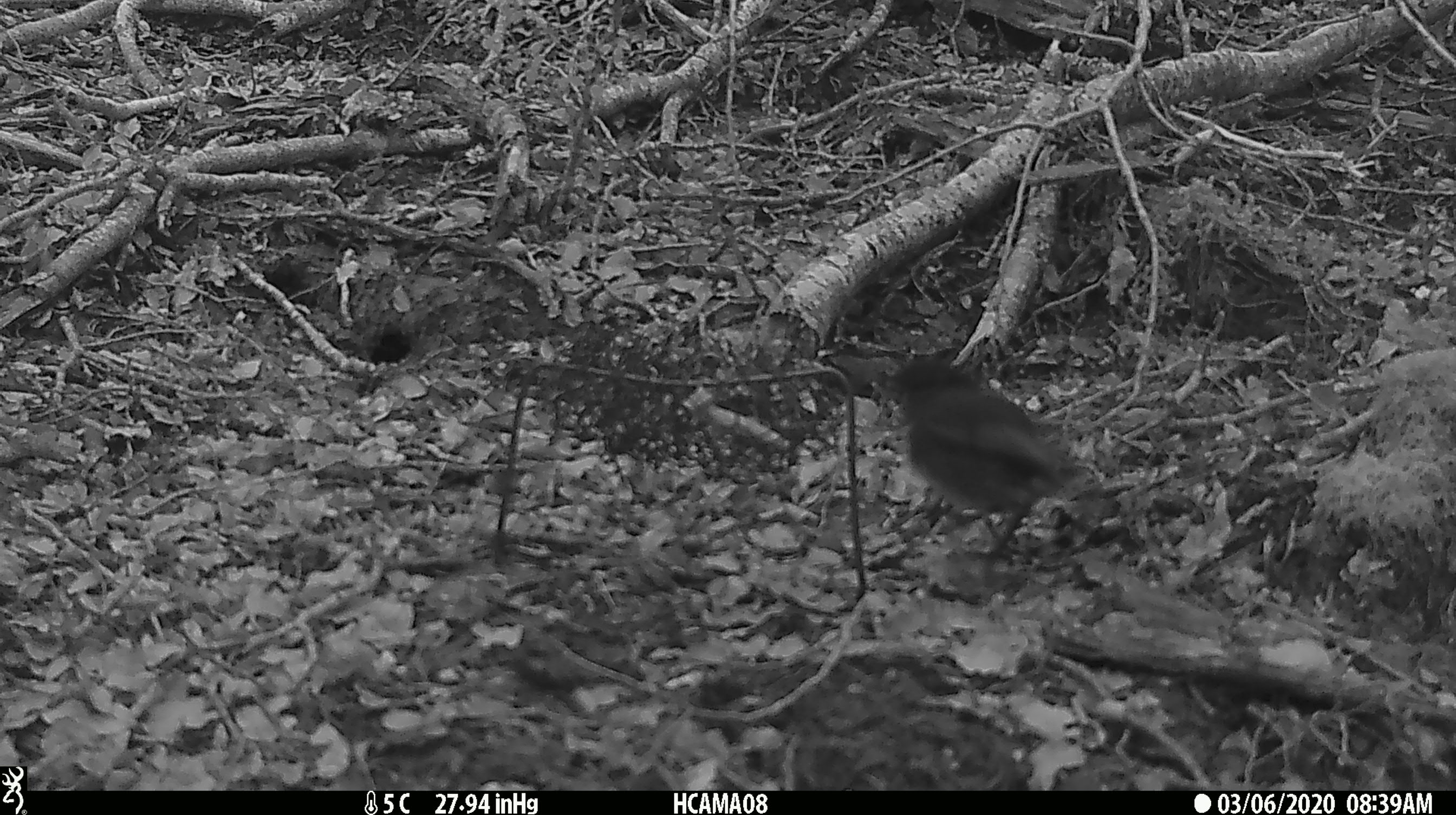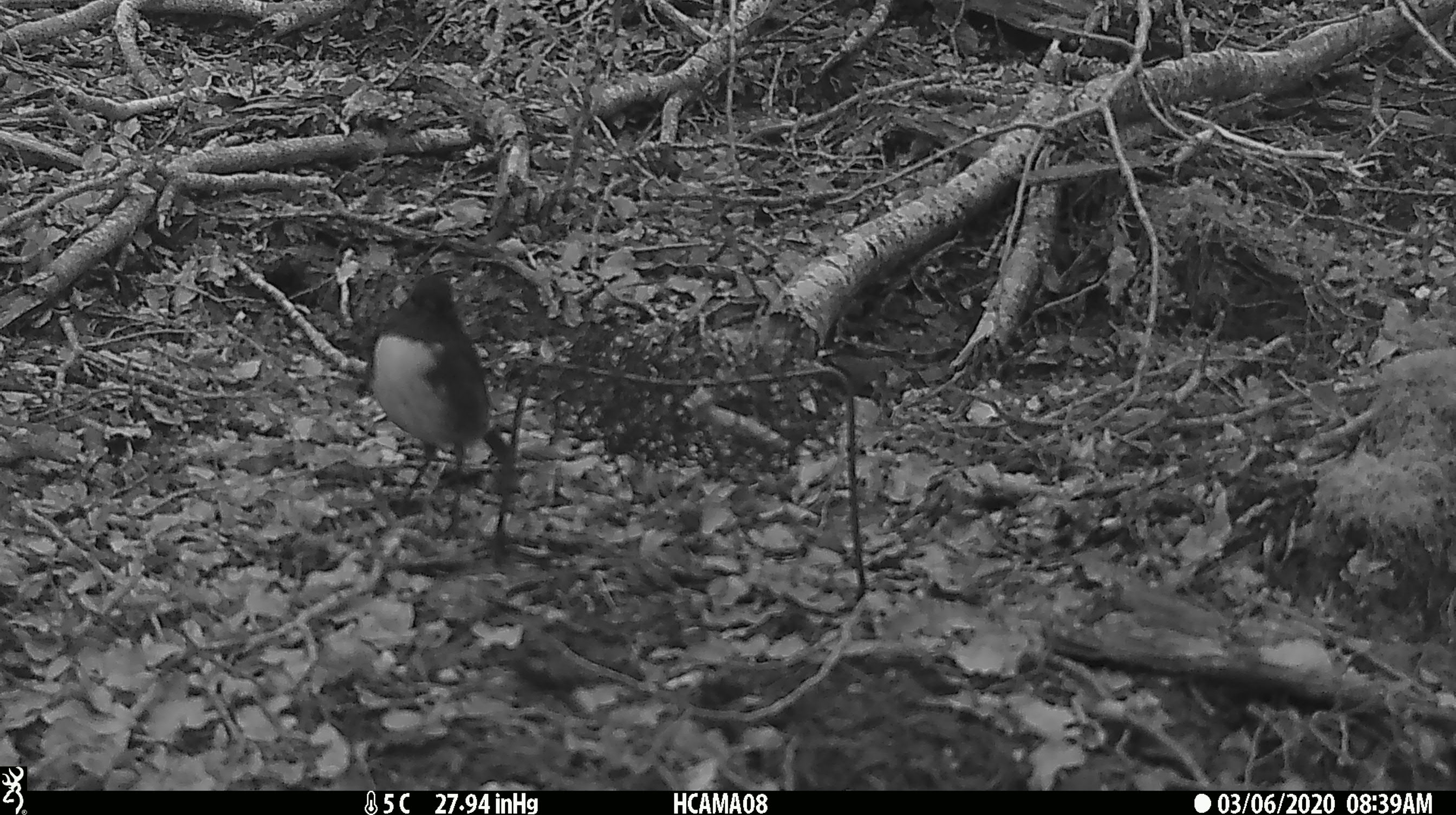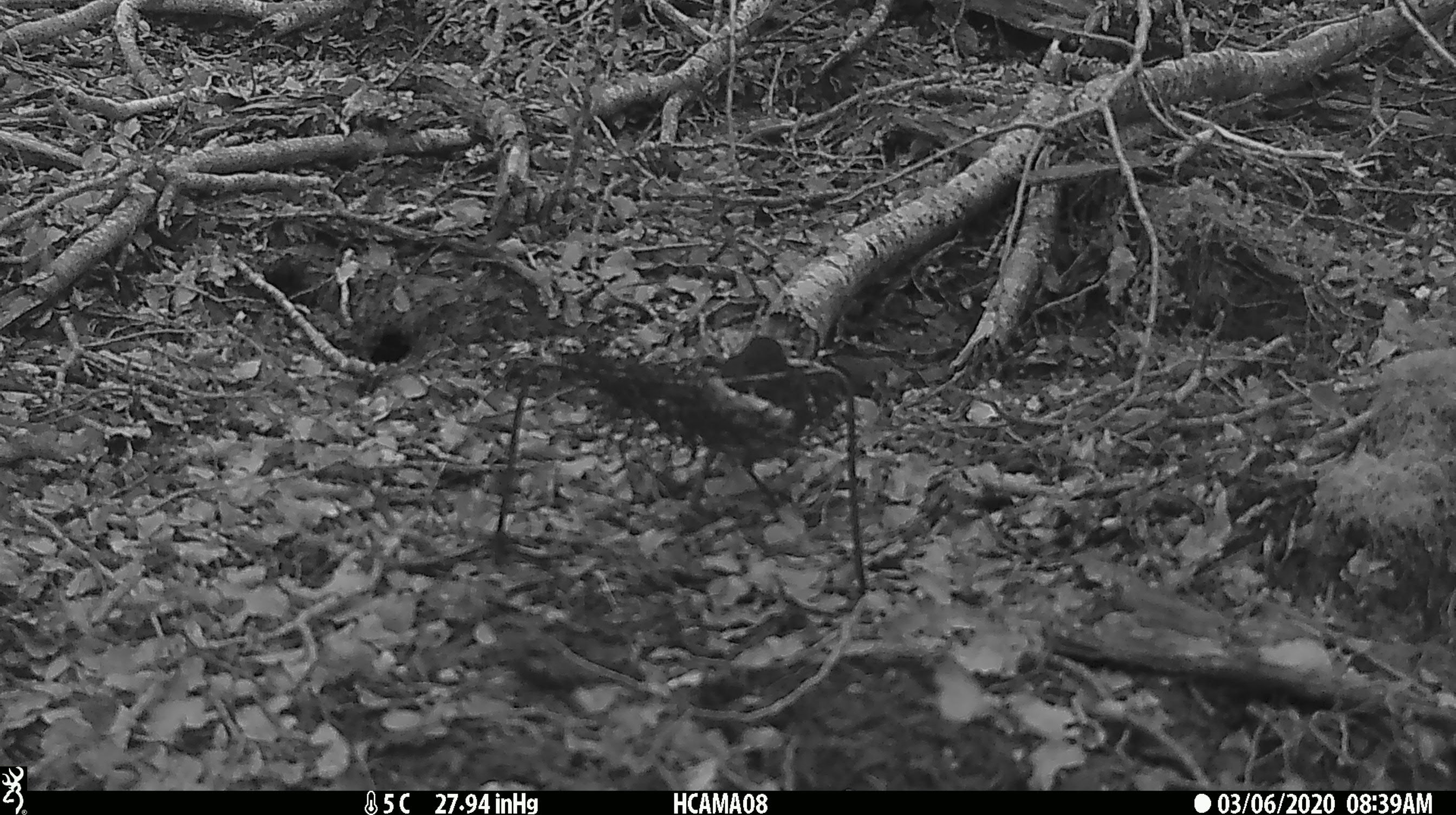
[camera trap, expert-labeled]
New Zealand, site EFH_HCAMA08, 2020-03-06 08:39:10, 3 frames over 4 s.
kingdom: Animalia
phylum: Chordata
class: Aves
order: Passeriformes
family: Petroicidae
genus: Petroica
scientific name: Petroica australis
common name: new zealand robin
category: robin